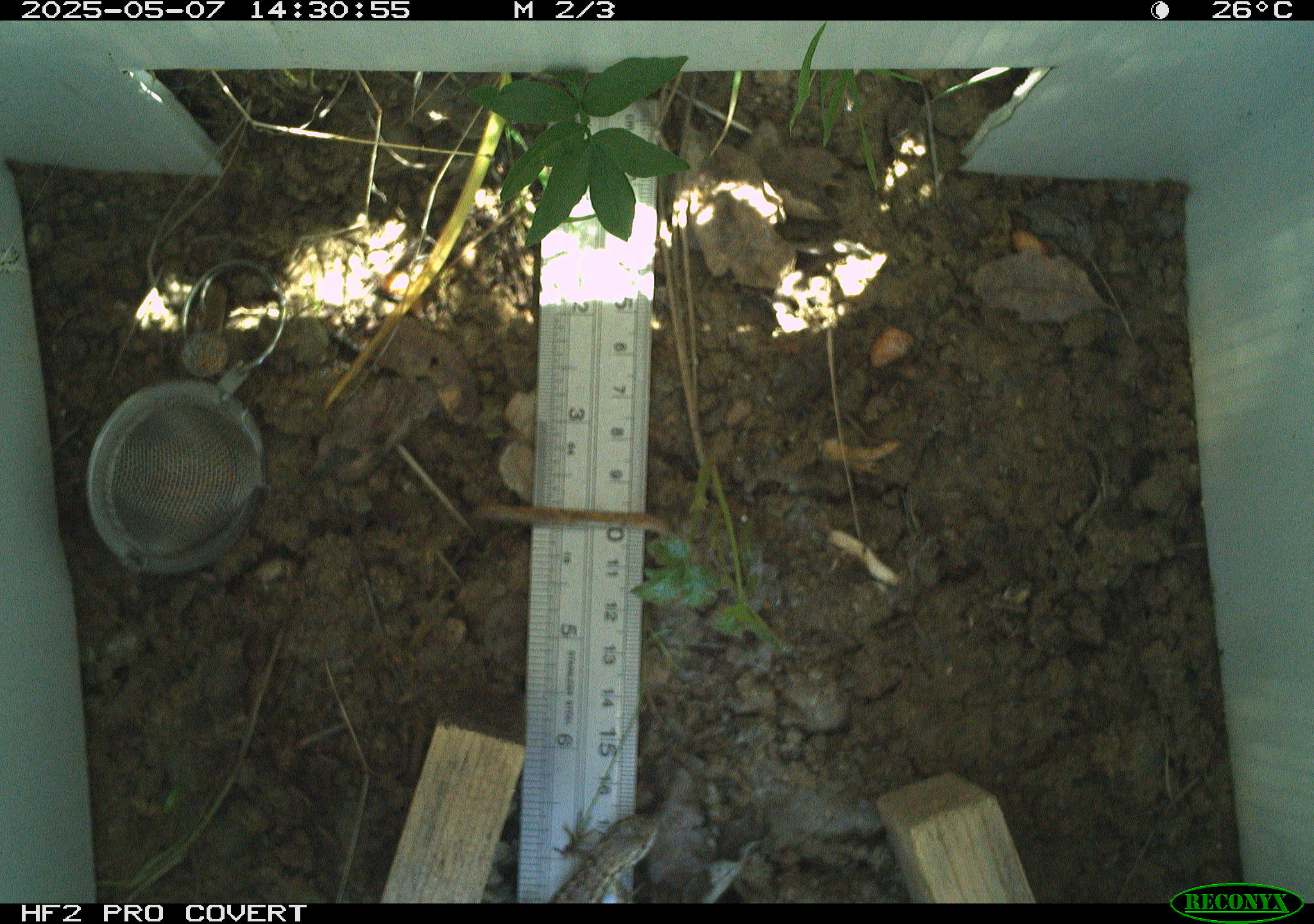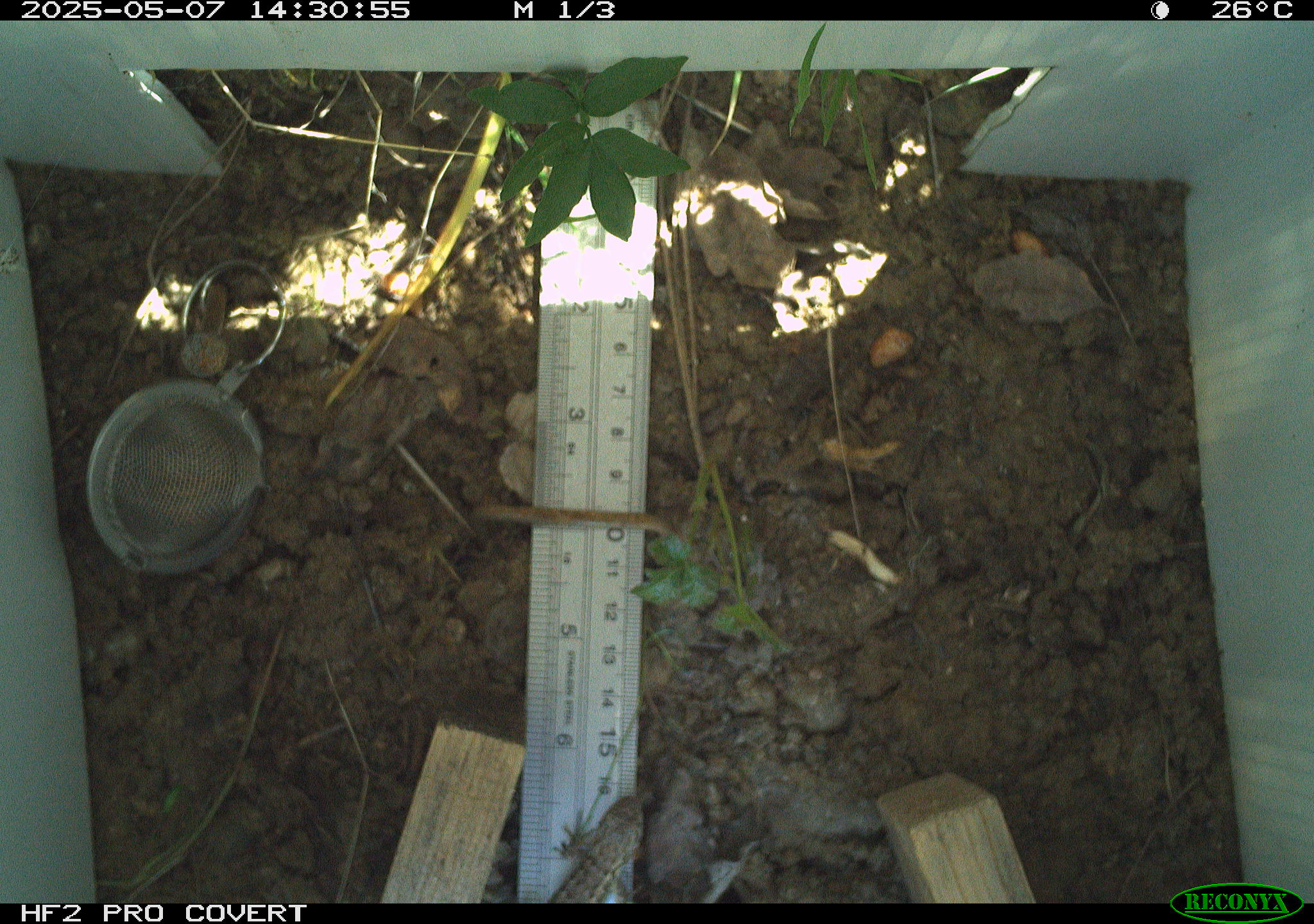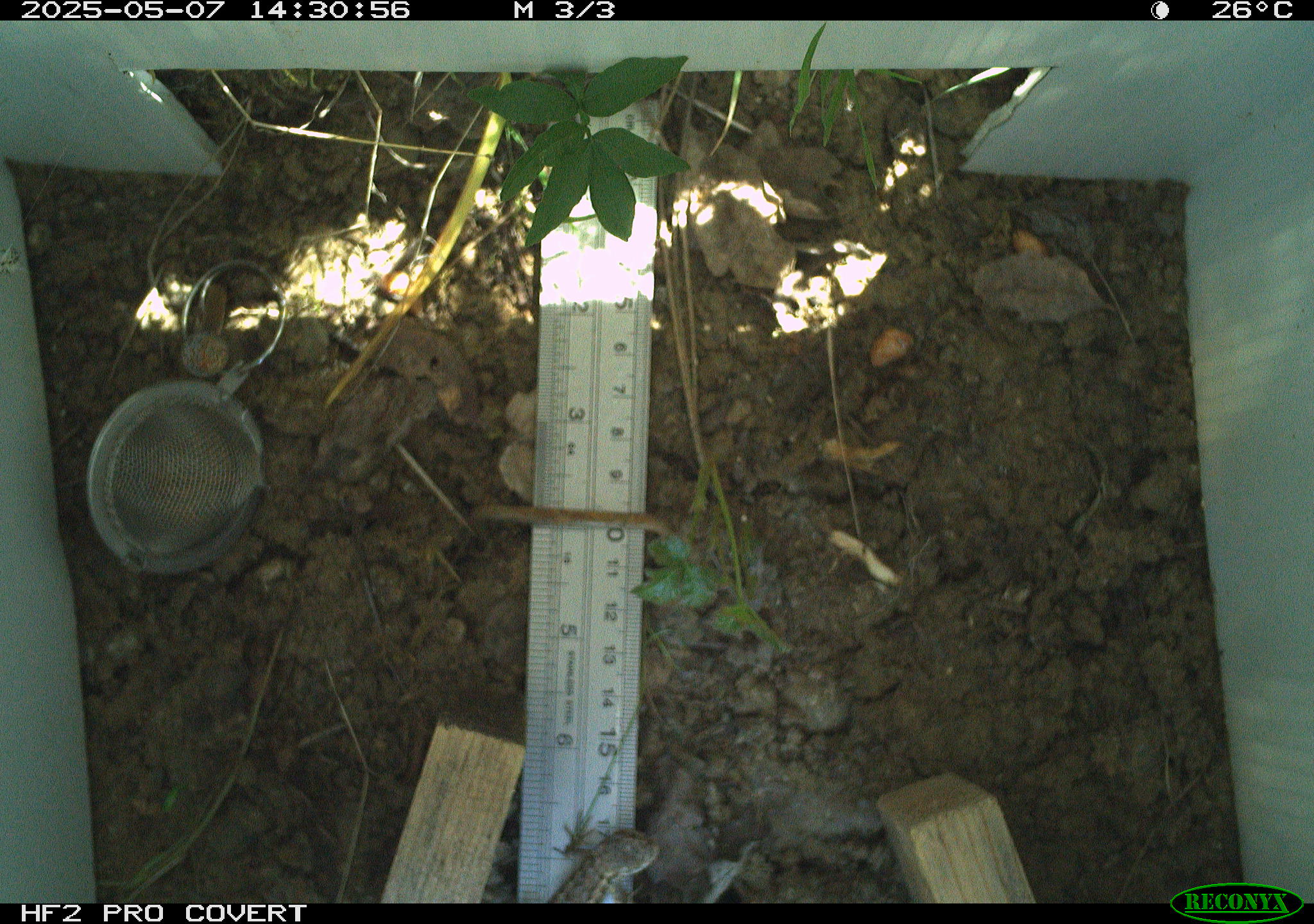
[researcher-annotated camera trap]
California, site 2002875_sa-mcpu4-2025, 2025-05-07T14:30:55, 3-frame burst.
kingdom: Animalia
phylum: Chordata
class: Reptilia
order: Squamata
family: Phrynosomatidae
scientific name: Phrynosomatidae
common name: north american spiny lizards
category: sceloporus/uta species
Sceloporus/uta species (north american spiny lizards) (Phrynosomatidae).